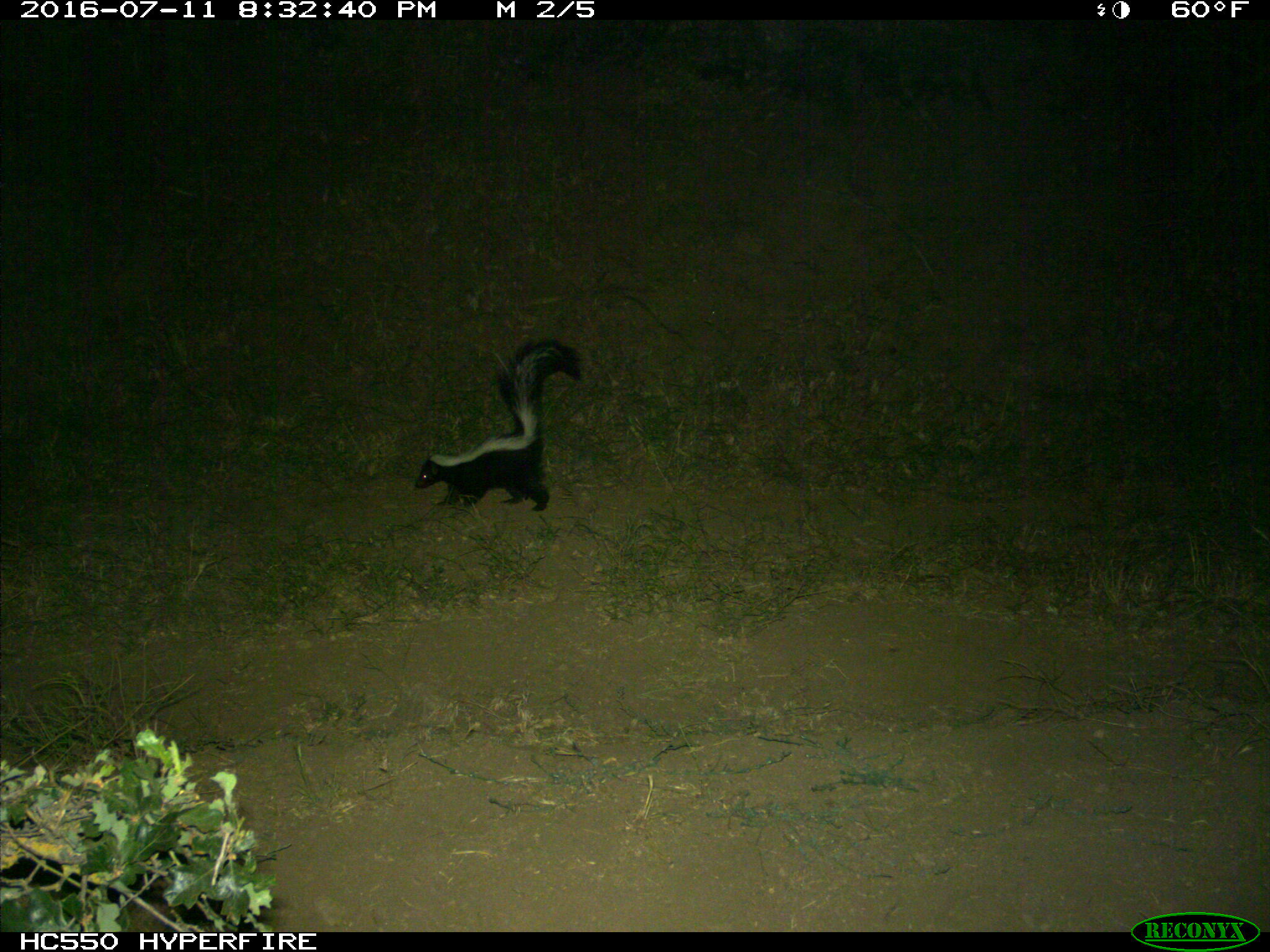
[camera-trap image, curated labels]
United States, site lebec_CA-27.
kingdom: Animalia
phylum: Chordata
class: Mammalia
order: Carnivora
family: Mephitidae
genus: Mephitis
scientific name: Mephitis mephitis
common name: striped skunk